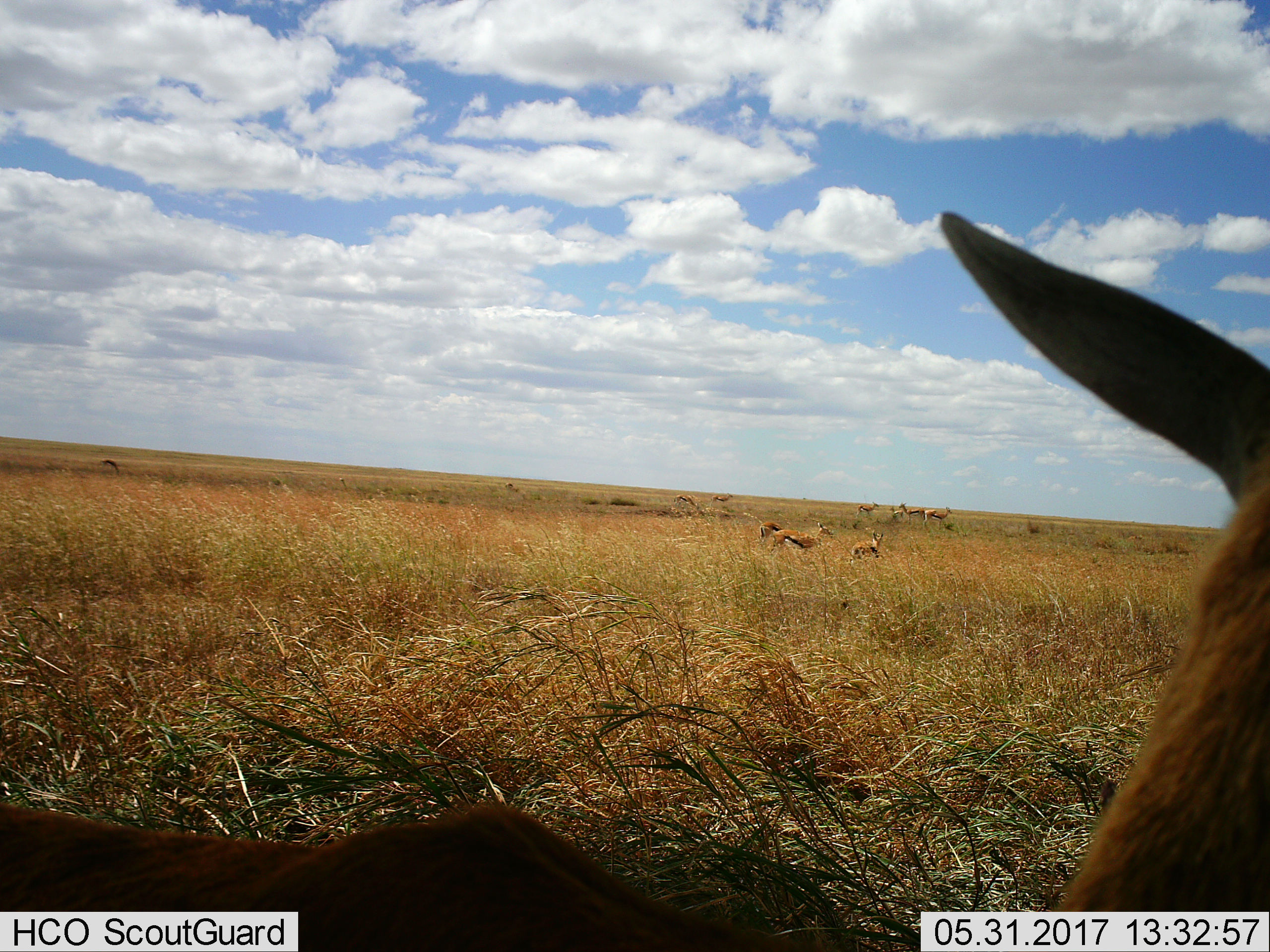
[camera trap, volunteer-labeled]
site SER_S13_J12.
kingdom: Animalia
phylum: Chordata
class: Mammalia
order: Artiodactyla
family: Bovidae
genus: Eudorcas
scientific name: Eudorcas thomsonii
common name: thomson's gazelle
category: gazellethomsons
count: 11-50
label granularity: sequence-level